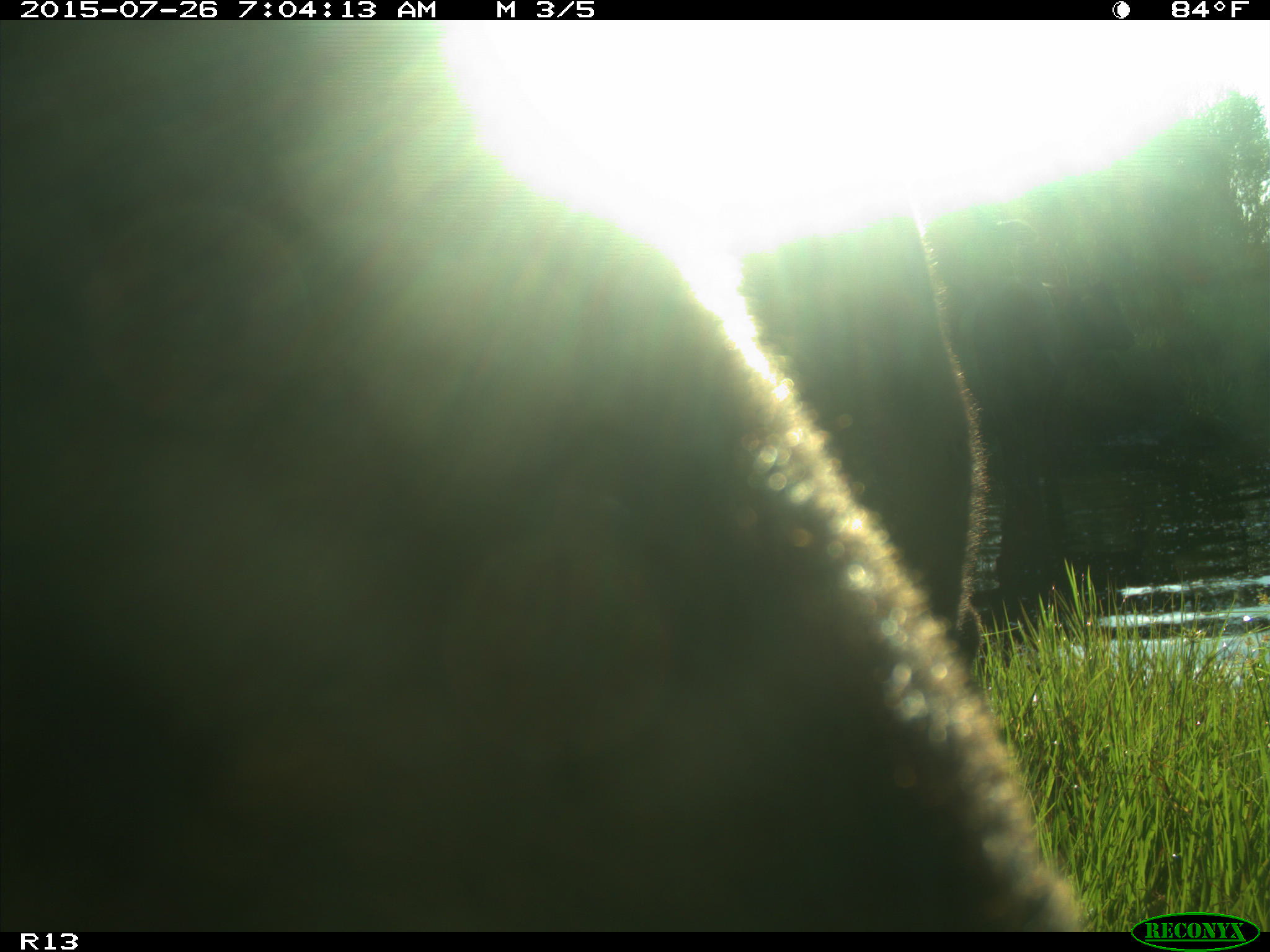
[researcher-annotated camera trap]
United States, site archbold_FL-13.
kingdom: Animalia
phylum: Chordata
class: Mammalia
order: Artiodactyla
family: Bovidae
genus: Bos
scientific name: Bos taurus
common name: domestic cow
Bos taurus (domestic cow).